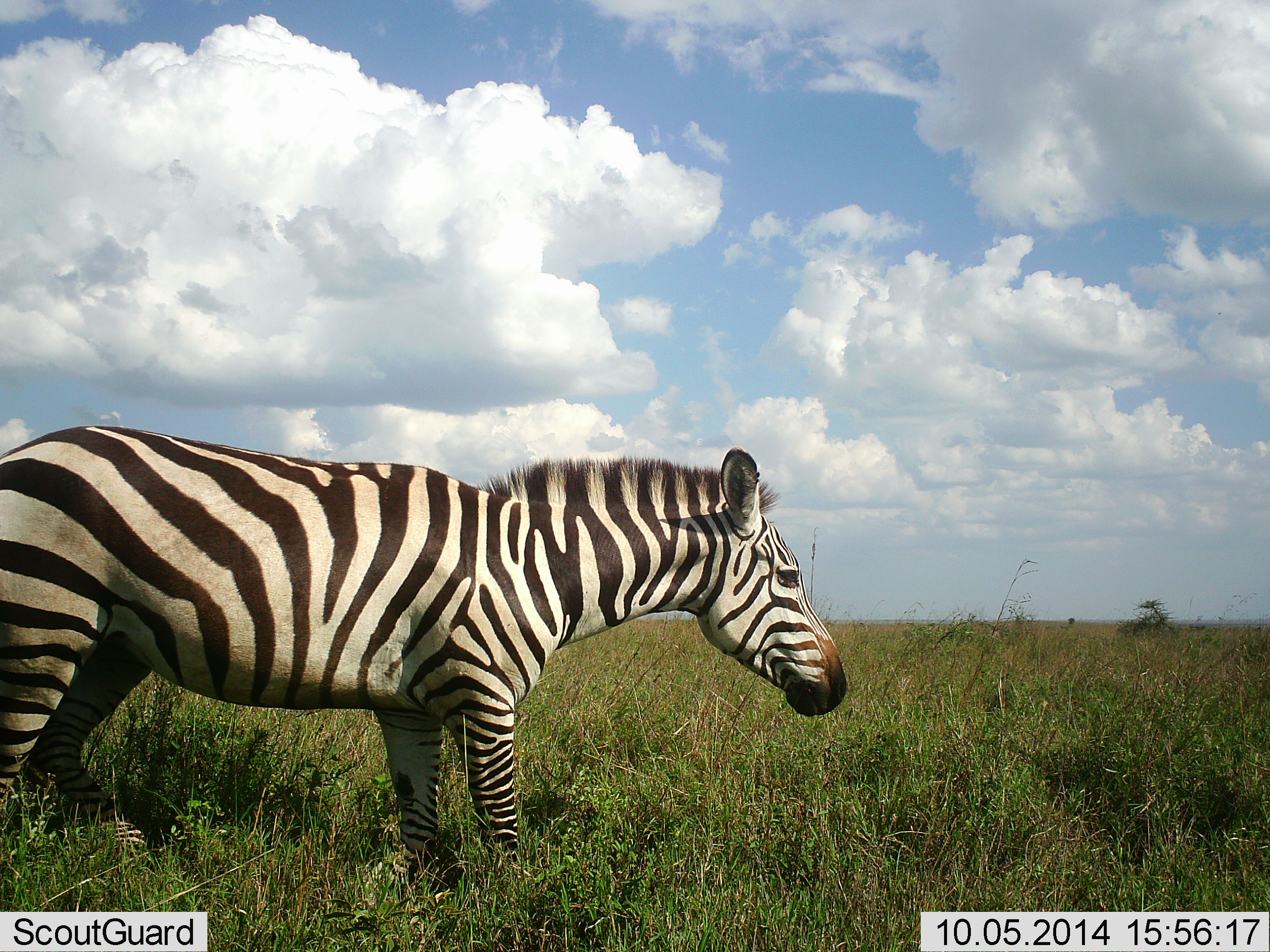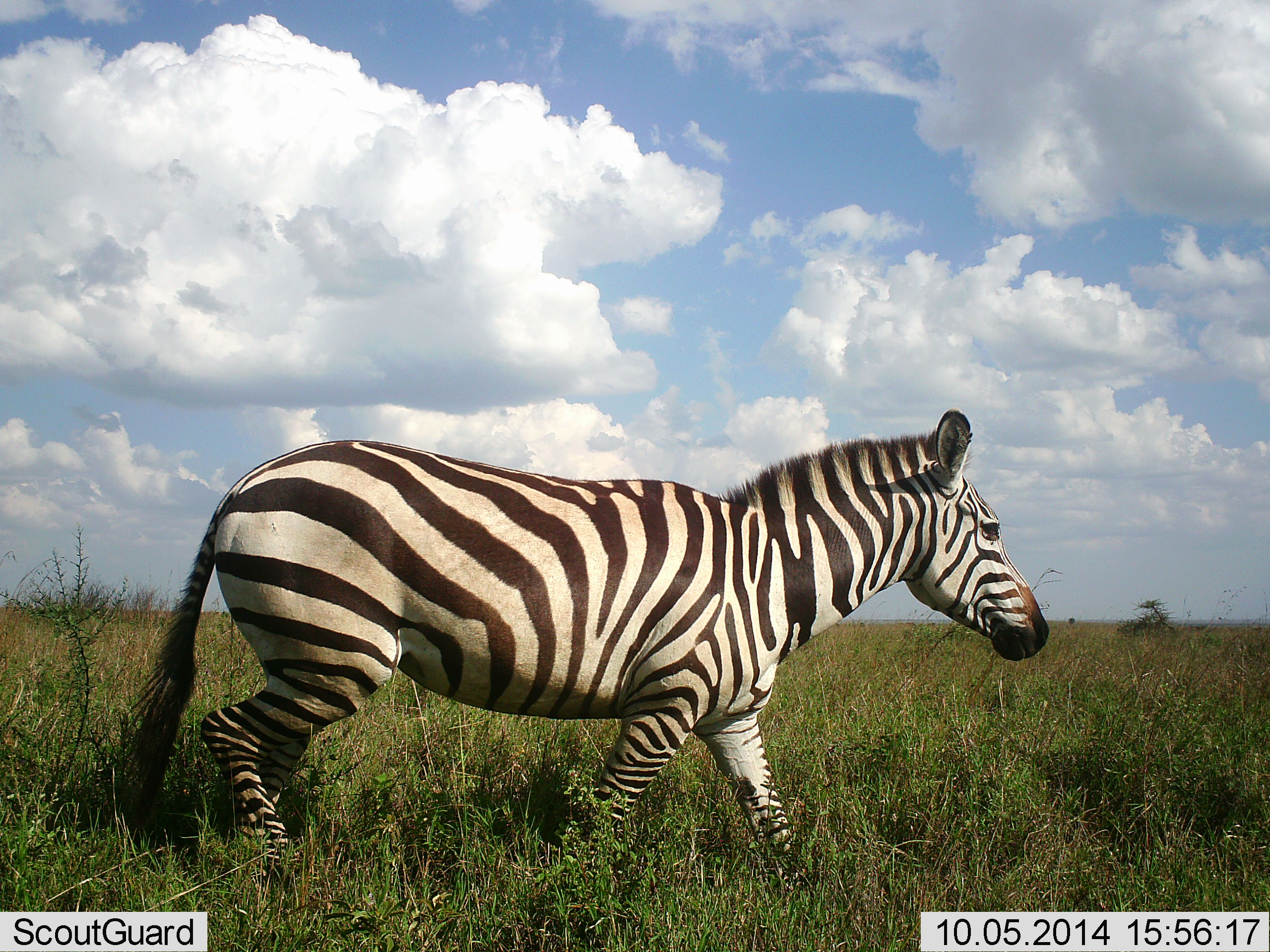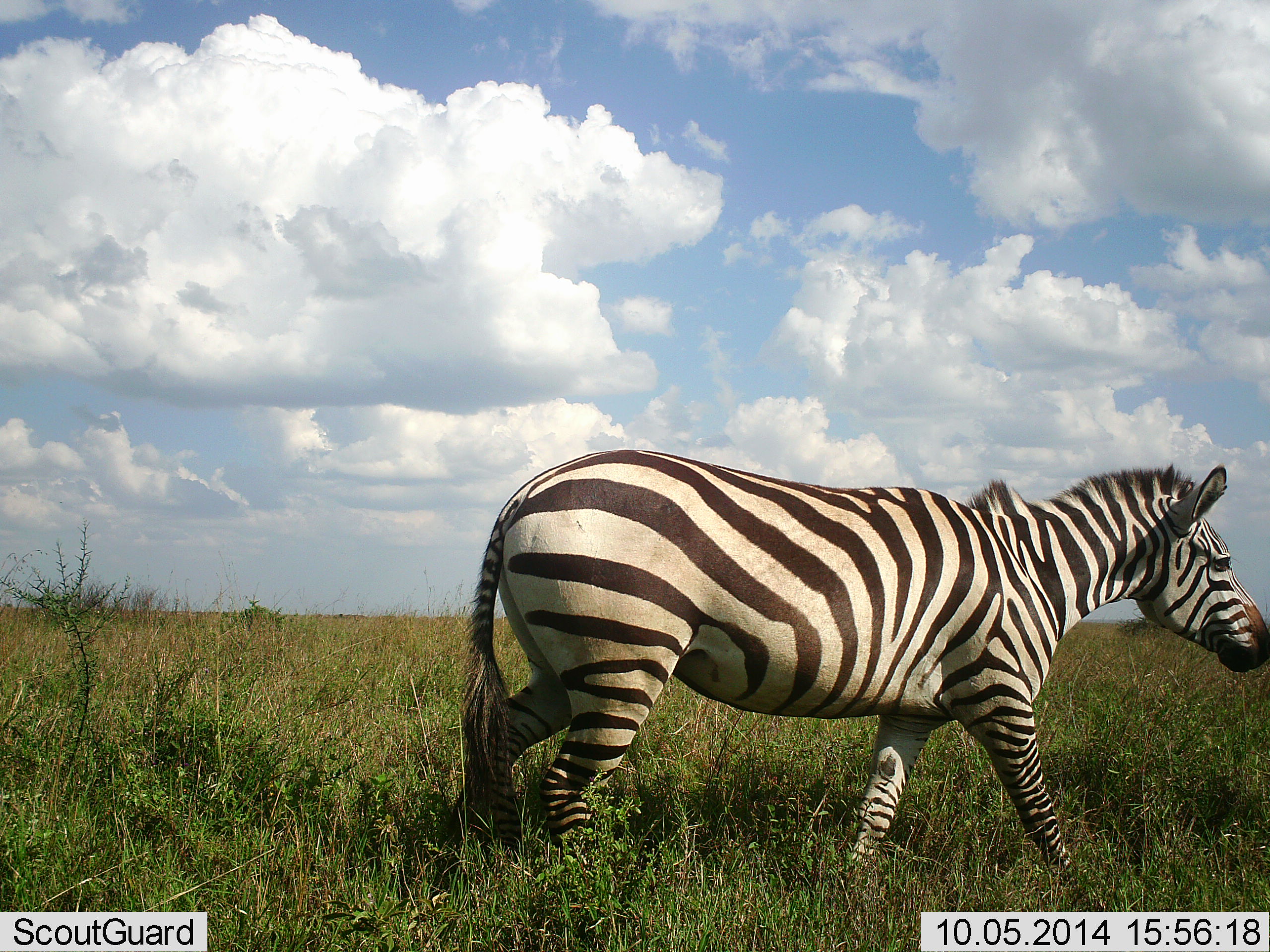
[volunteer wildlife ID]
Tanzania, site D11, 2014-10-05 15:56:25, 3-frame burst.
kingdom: Animalia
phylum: Chordata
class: Mammalia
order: Perissodactyla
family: Equidae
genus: Equus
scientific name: Equus quagga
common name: plains zebra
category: zebra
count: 1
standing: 0%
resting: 0%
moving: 100%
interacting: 0%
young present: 0%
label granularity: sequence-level